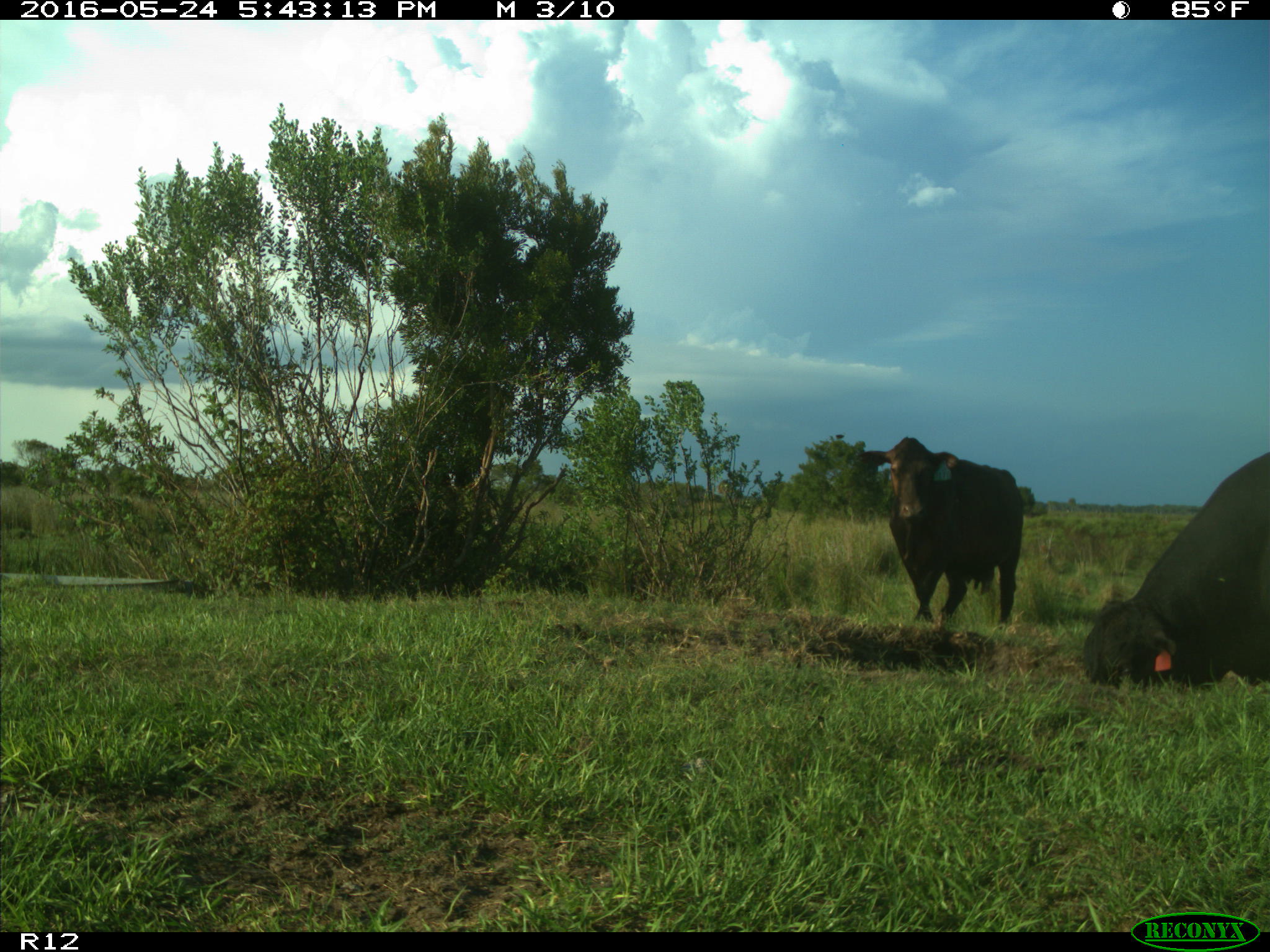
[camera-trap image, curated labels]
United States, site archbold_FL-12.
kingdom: Animalia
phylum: Chordata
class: Mammalia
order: Artiodactyla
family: Bovidae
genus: Bos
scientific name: Bos taurus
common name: domestic cow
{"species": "Bos taurus (domestic cow)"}